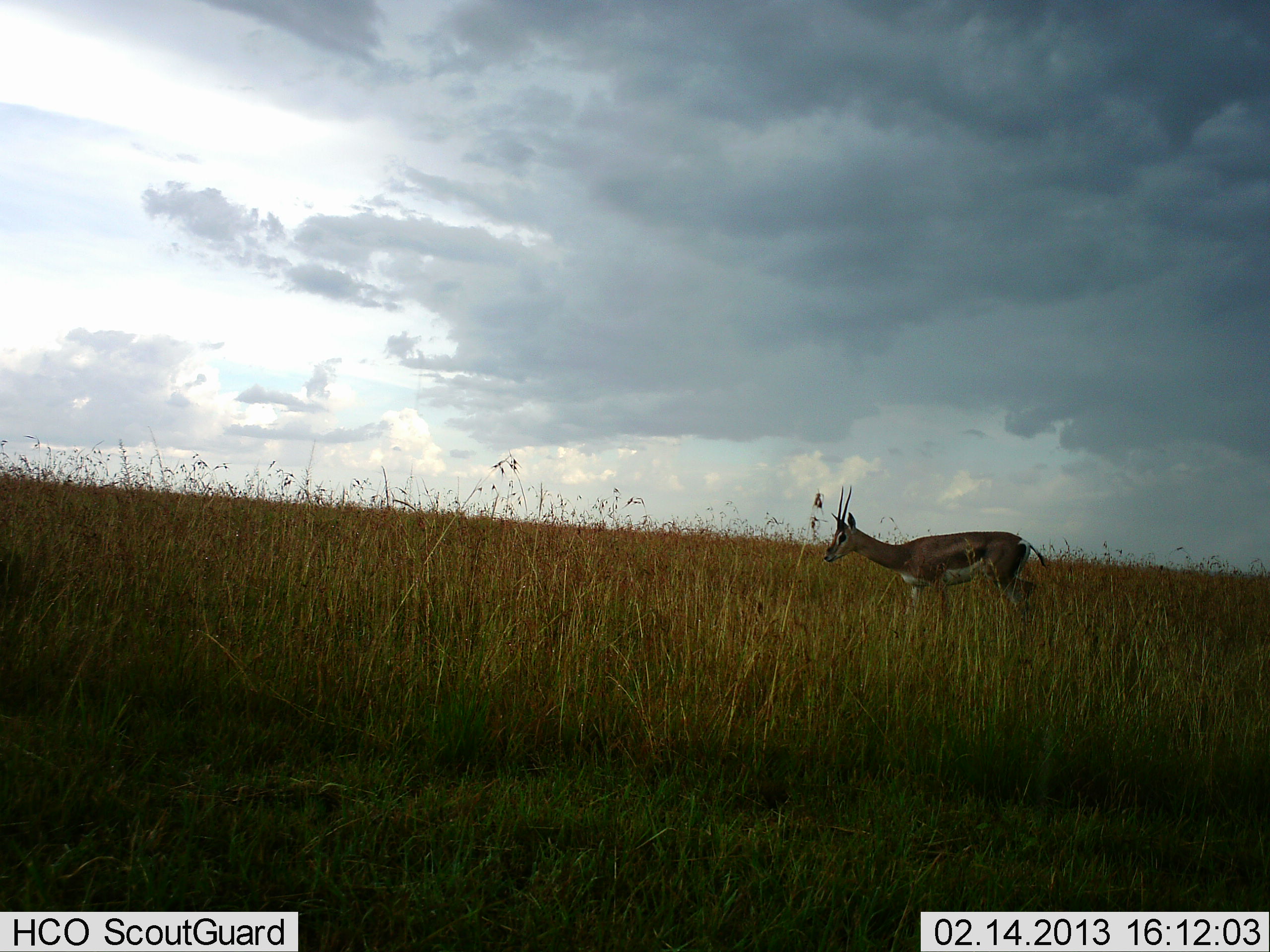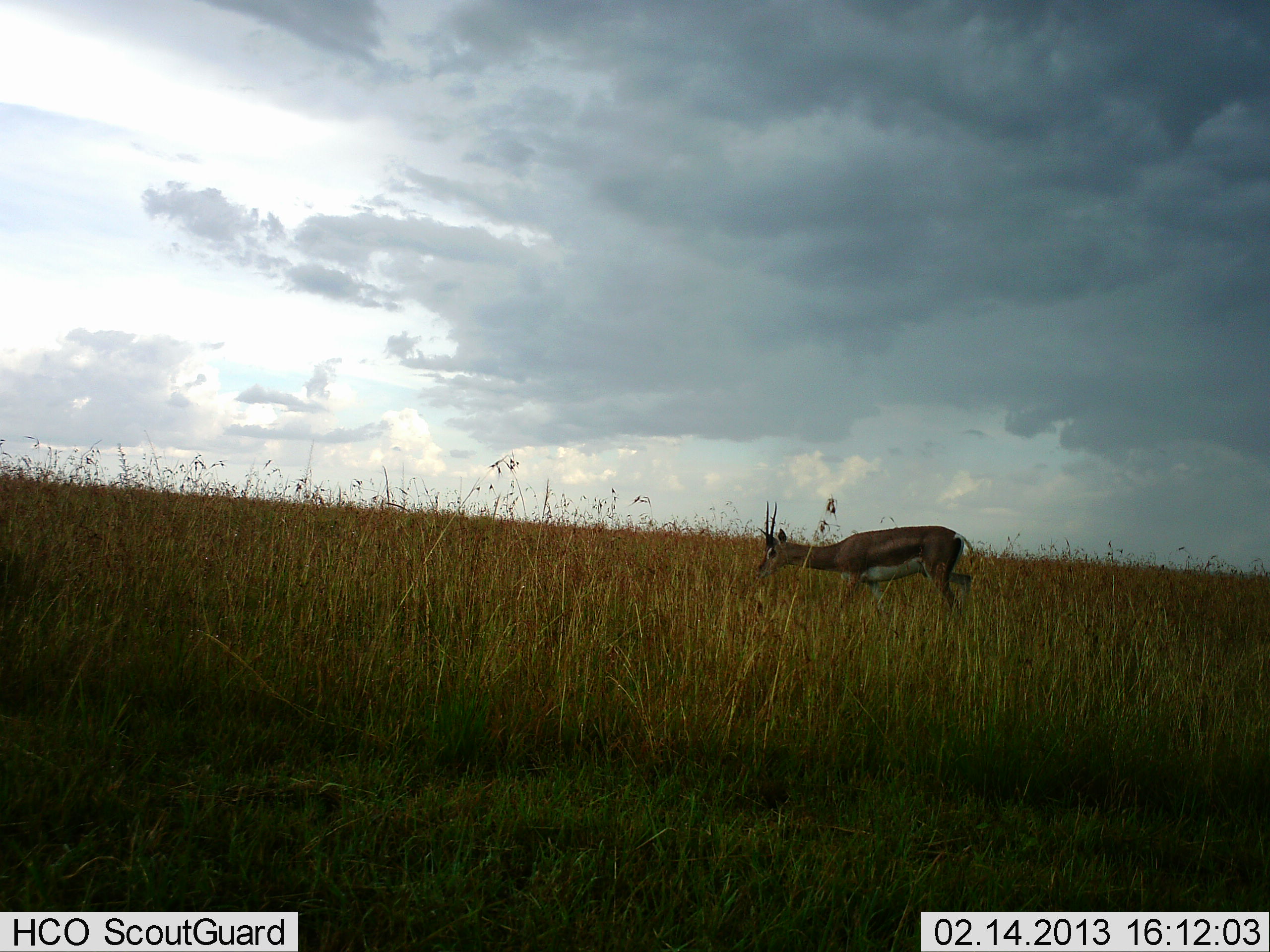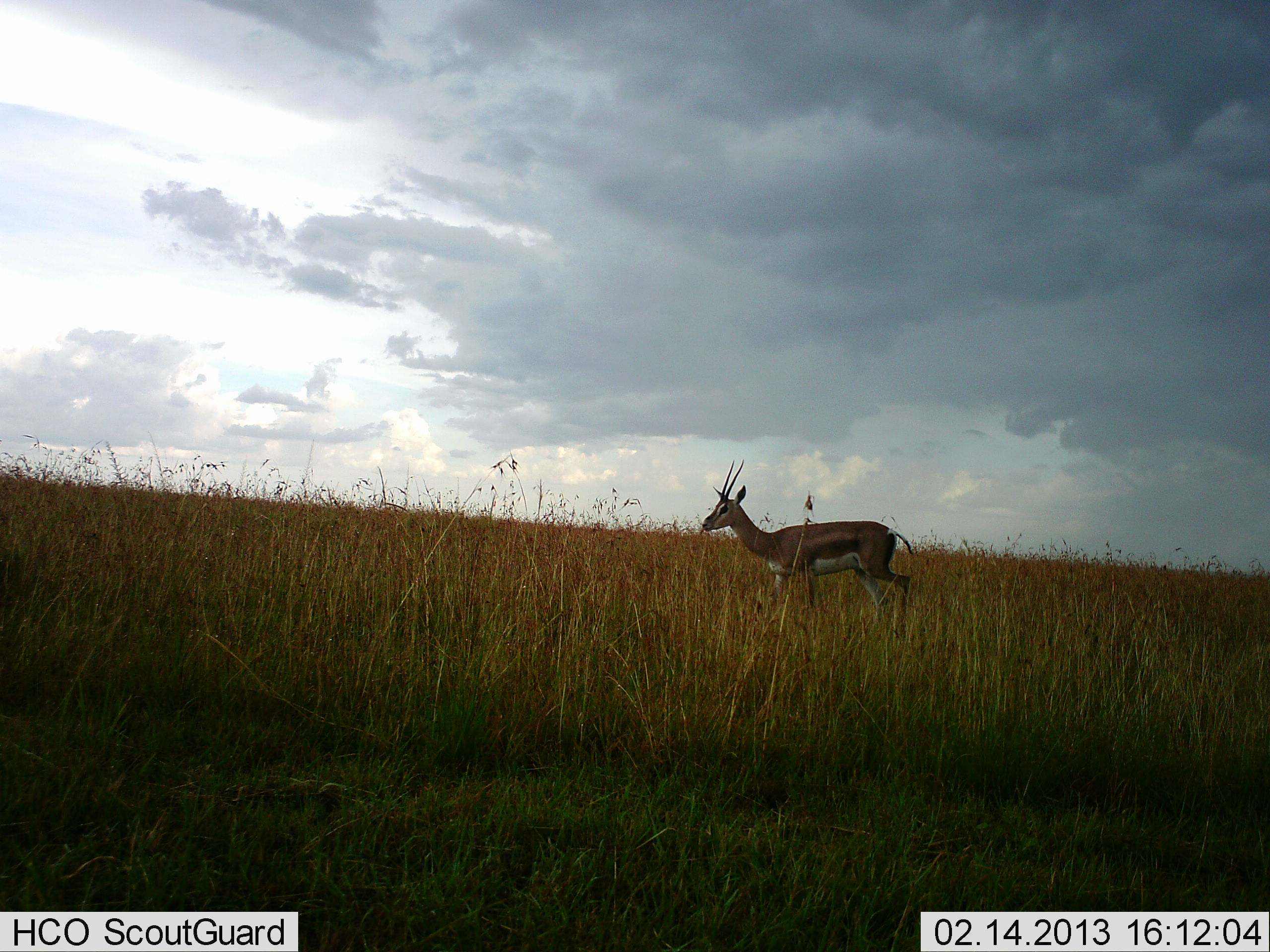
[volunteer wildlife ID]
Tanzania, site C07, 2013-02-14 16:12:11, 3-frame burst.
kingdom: Animalia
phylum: Chordata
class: Mammalia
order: Artiodactyla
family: Bovidae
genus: Eudorcas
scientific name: Eudorcas thomsonii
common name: thomson's gazelle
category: gazellethomsons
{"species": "gazellethomsons (thomson's gazelle) (Eudorcas thomsonii)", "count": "1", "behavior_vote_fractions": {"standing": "10%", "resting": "0%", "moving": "76%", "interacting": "0%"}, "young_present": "0%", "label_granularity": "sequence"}